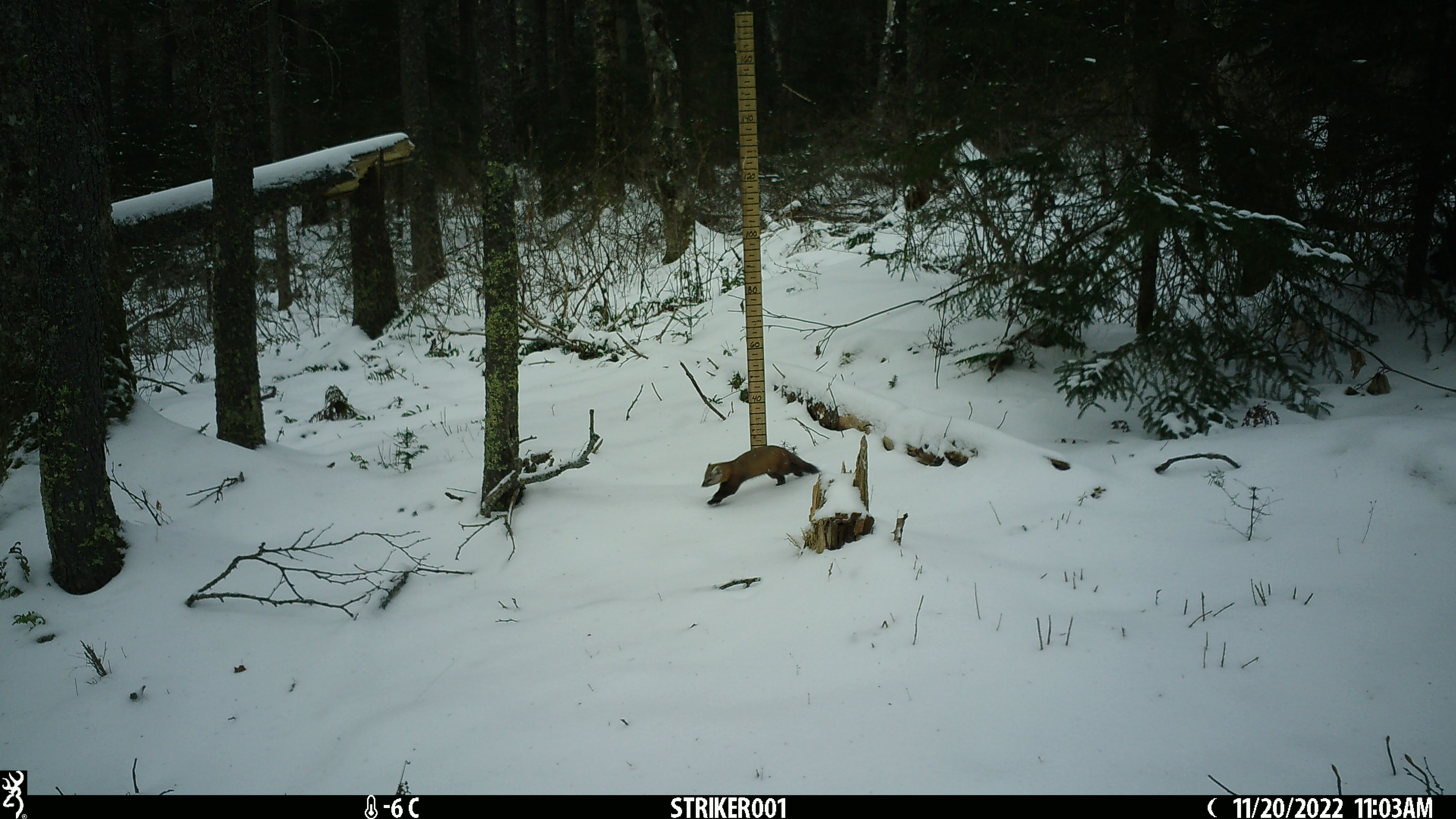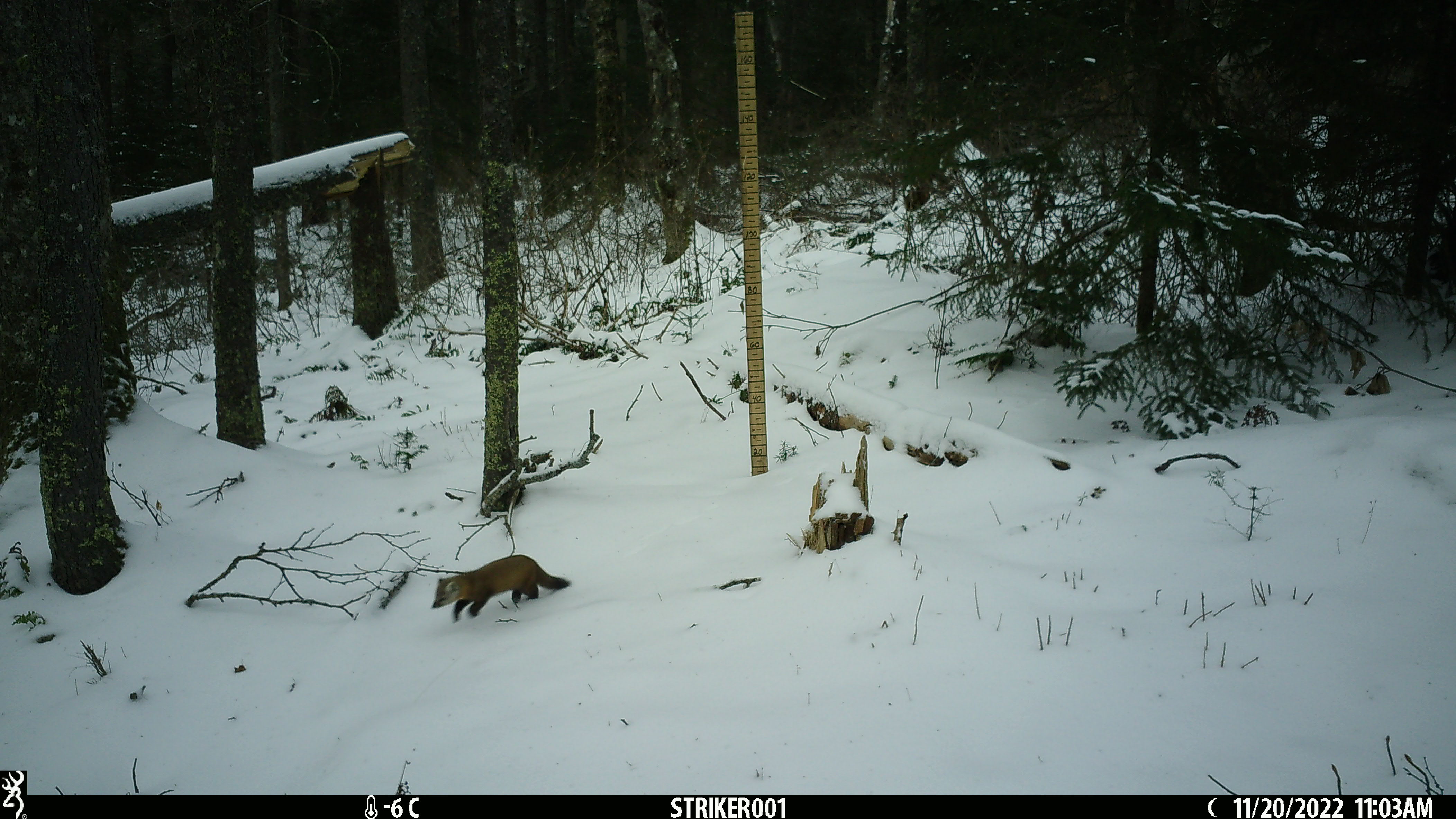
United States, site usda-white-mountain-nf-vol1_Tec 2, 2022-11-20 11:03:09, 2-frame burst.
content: unidentified animal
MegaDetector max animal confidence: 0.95